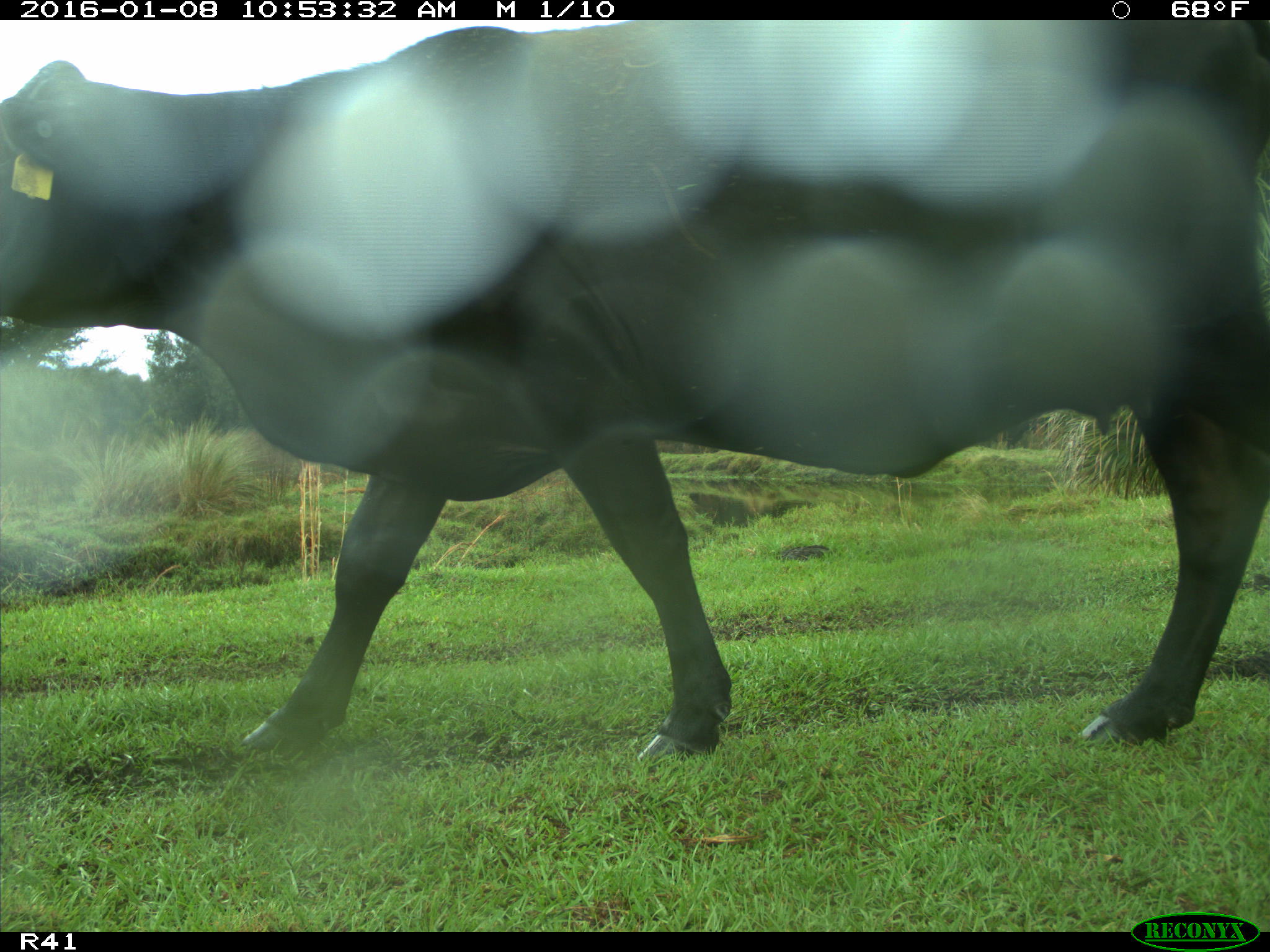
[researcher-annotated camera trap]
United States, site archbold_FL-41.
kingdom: Animalia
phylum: Chordata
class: Mammalia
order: Artiodactyla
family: Bovidae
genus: Bos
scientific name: Bos taurus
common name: domestic cow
Bos taurus (domestic cow).